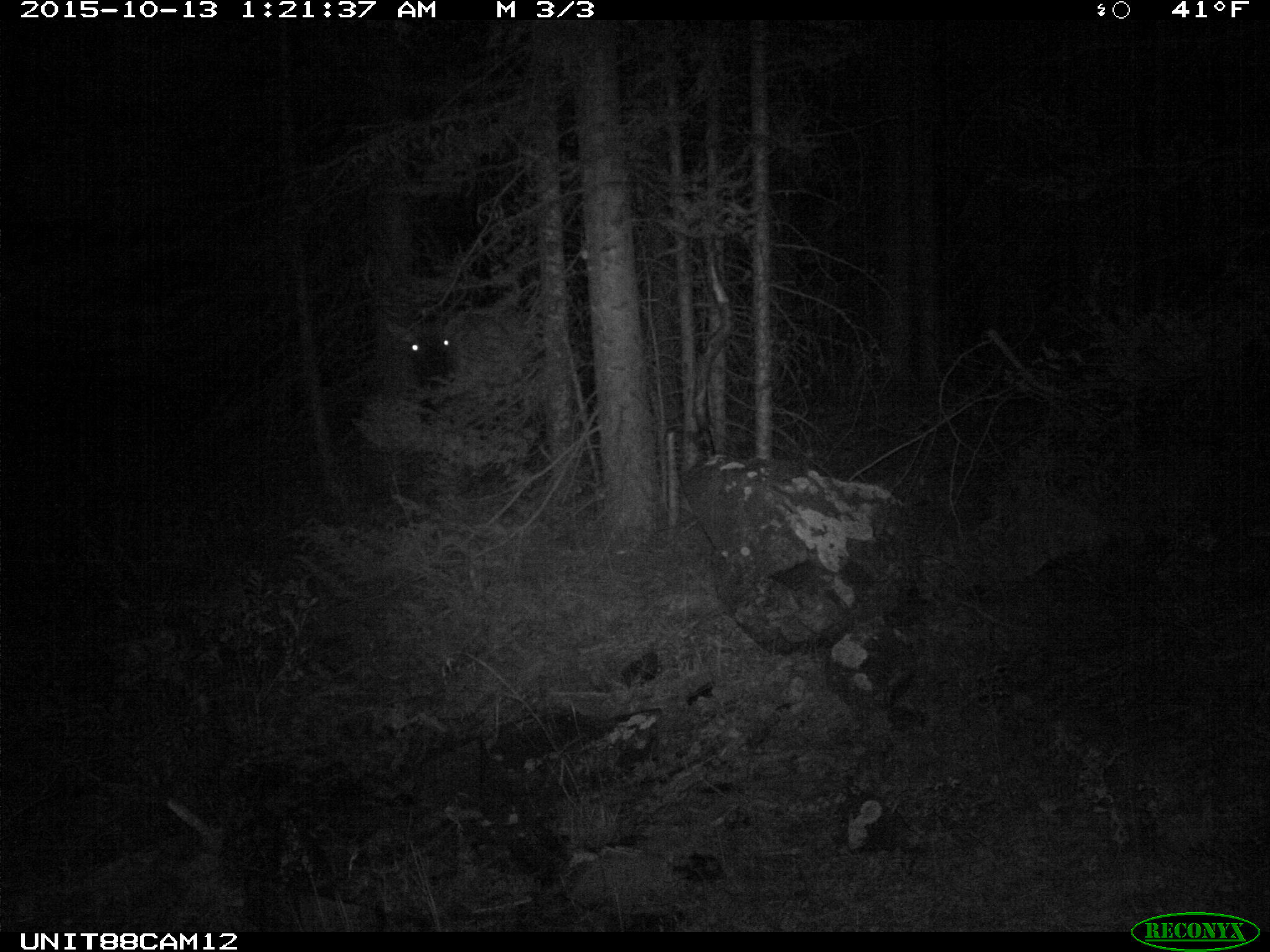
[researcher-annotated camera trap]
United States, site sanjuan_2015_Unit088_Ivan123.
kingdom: Animalia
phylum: Chordata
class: Mammalia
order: Artiodactyla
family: Cervidae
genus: Cervus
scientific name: Cervus elaphus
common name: red deer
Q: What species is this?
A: Cervus elaphus (red deer).